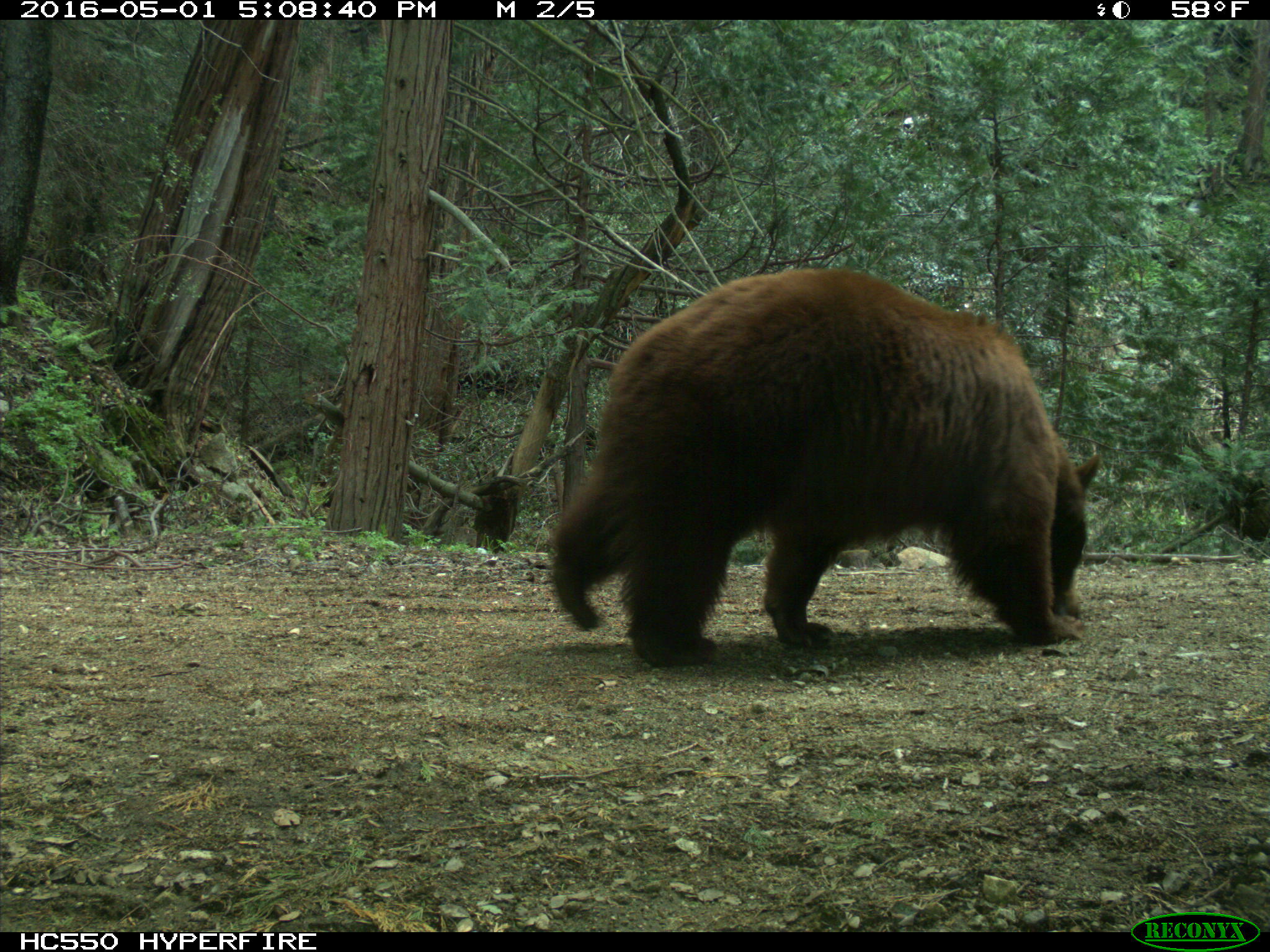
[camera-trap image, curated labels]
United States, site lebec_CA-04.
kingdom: Animalia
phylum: Chordata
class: Mammalia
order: Carnivora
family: Ursidae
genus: Ursus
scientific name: Ursus americanus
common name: american black bear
Ursus americanus (american black bear).